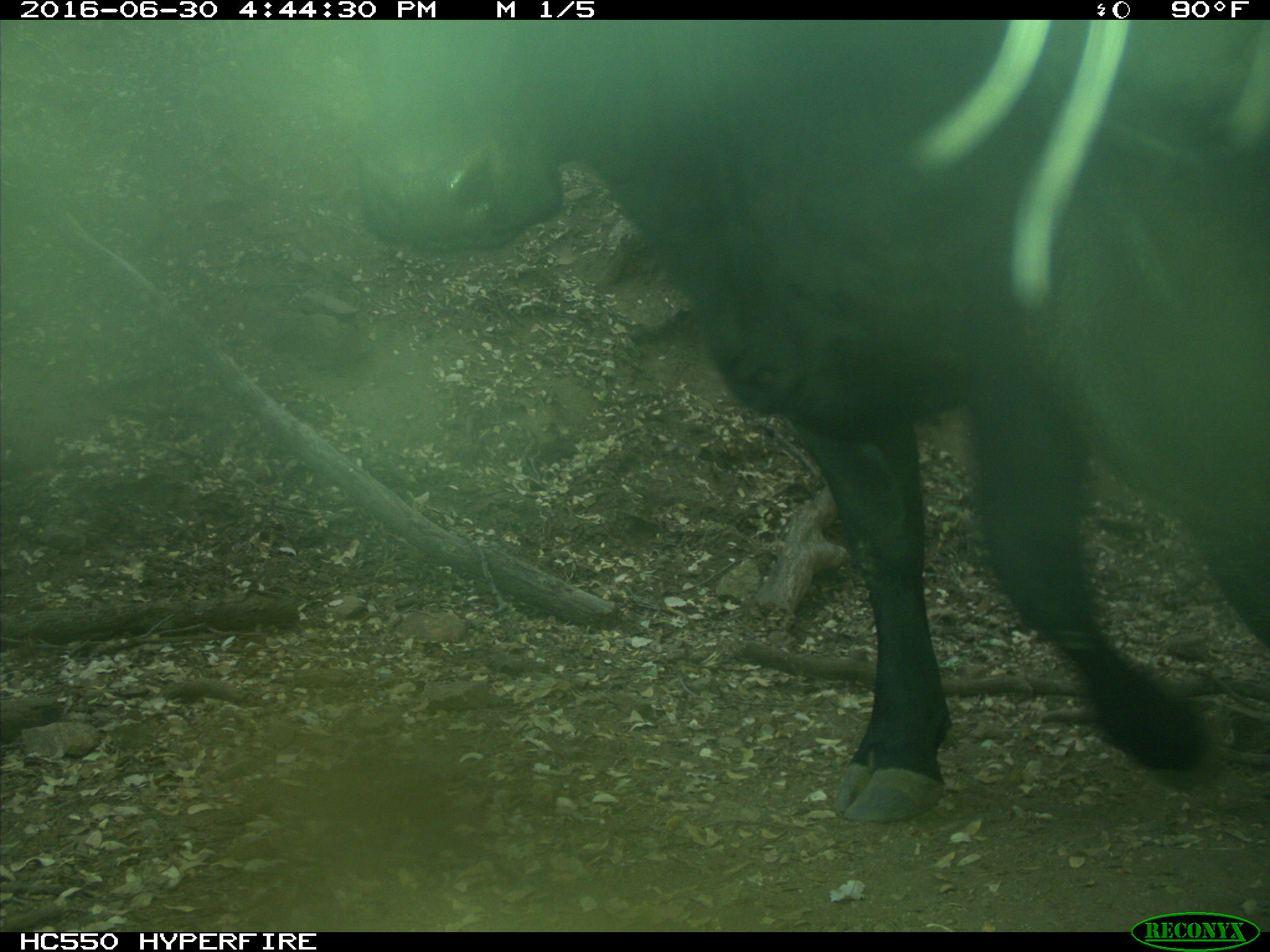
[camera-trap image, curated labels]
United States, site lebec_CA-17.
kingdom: Animalia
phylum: Chordata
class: Mammalia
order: Artiodactyla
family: Bovidae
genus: Bos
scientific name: Bos taurus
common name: domestic cow